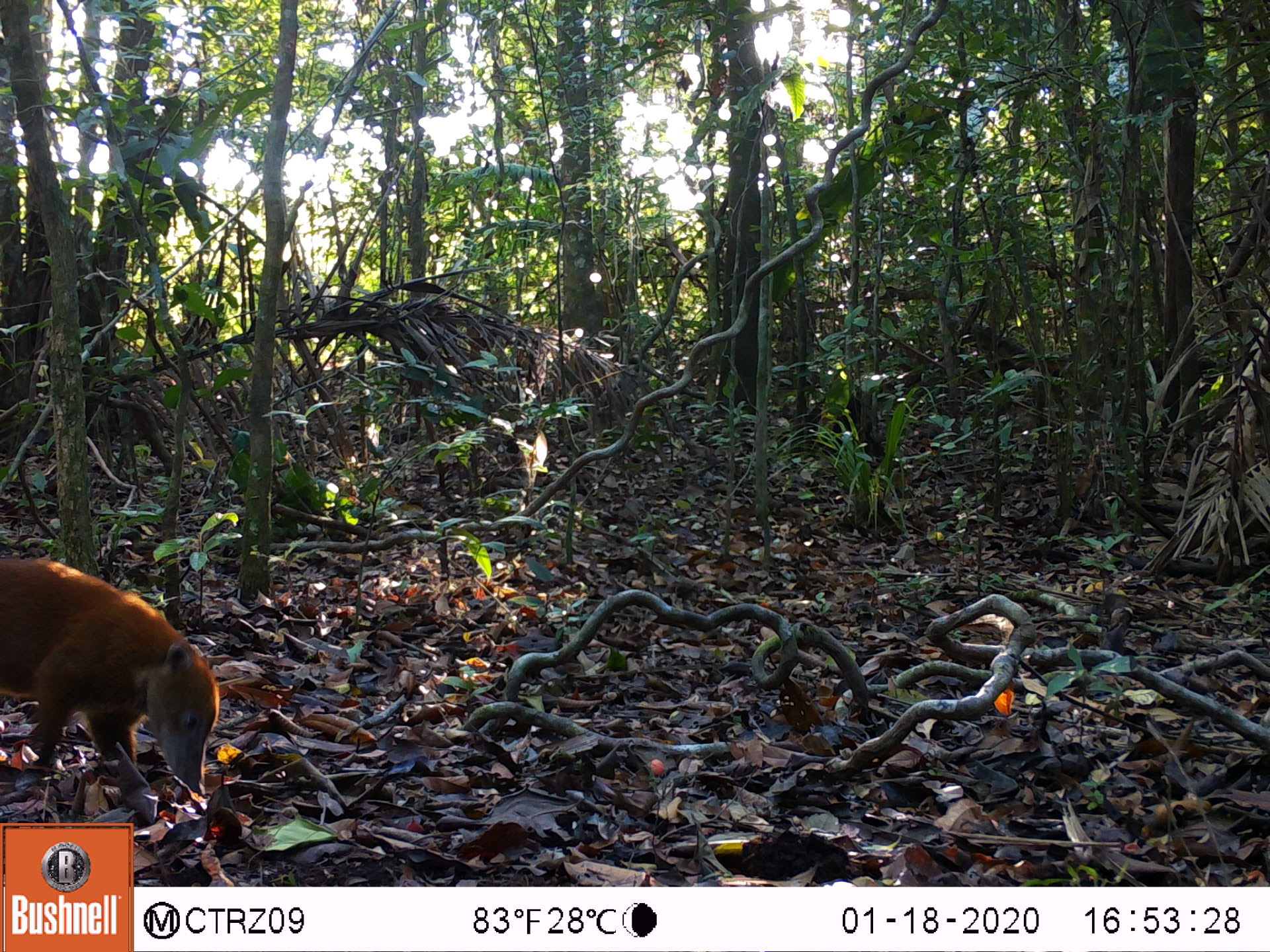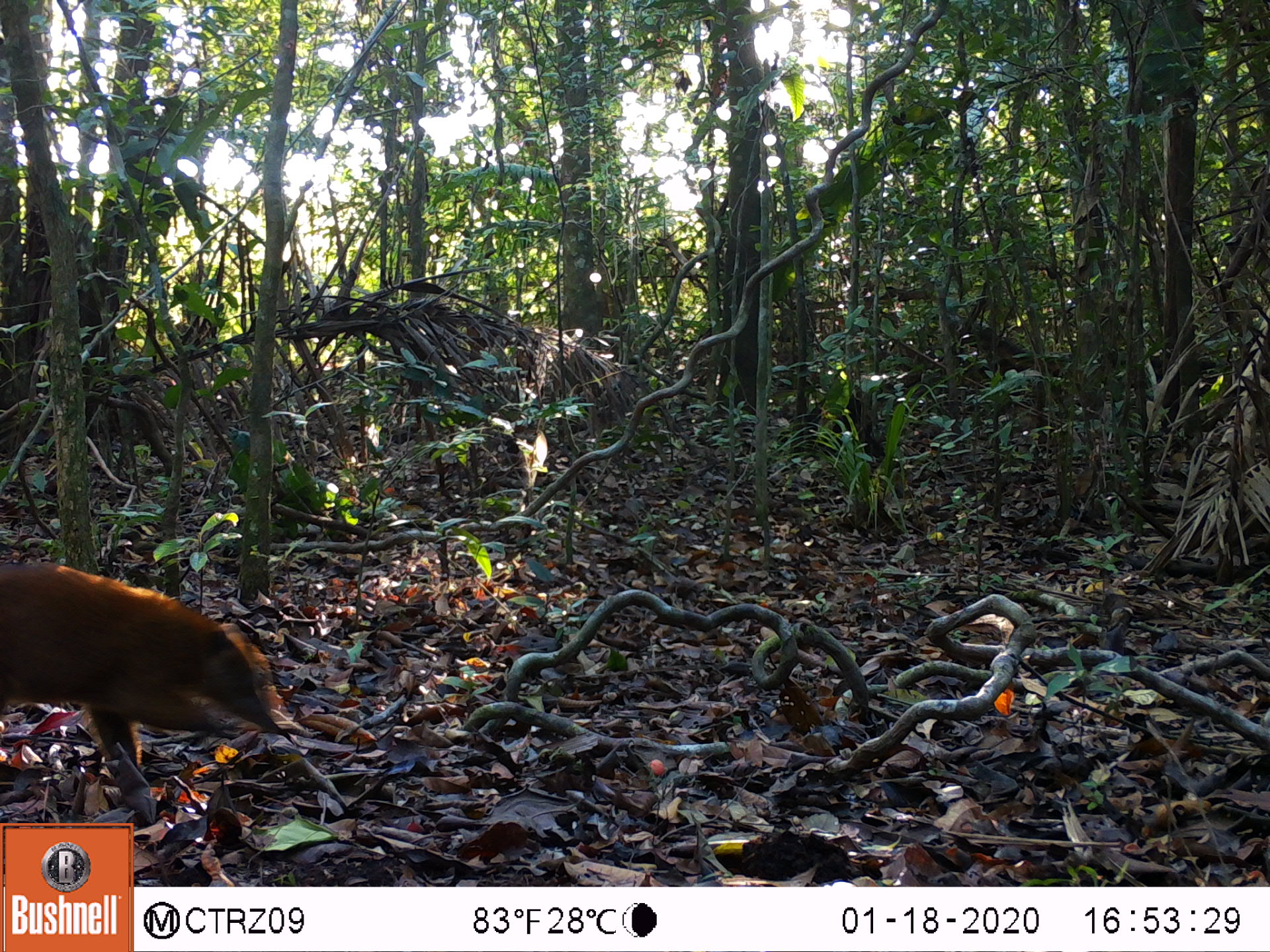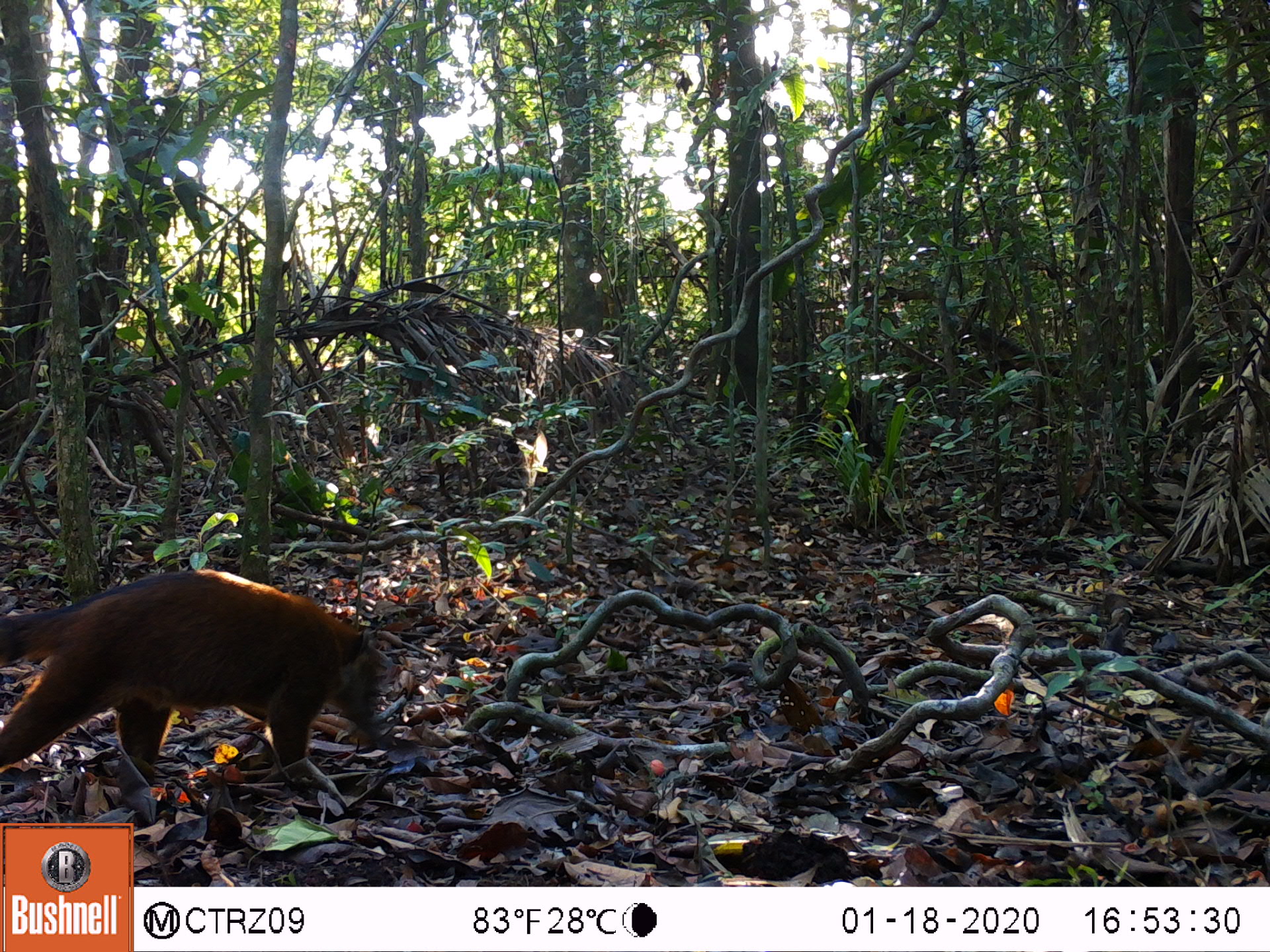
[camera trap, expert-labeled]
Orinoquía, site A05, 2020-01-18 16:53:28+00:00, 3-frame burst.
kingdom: Animalia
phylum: Chordata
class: Mammalia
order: Carnivora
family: Procyonidae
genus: Nasua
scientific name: Nasua nasua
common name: south american coati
South american coati (Nasua nasua).